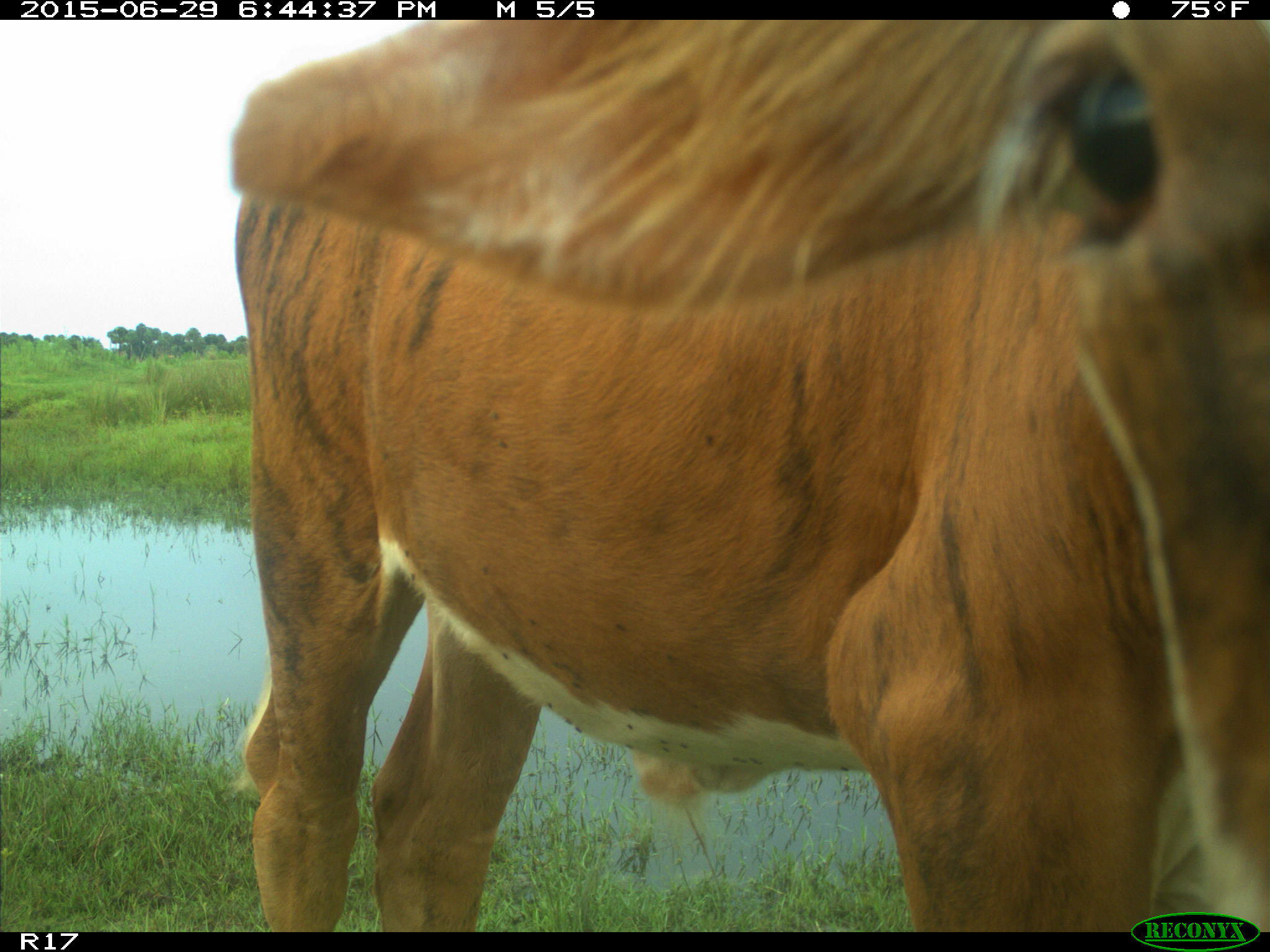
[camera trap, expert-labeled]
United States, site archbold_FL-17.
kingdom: Animalia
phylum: Chordata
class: Mammalia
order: Artiodactyla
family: Bovidae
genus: Bos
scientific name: Bos taurus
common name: domestic cow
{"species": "Bos taurus (domestic cow)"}